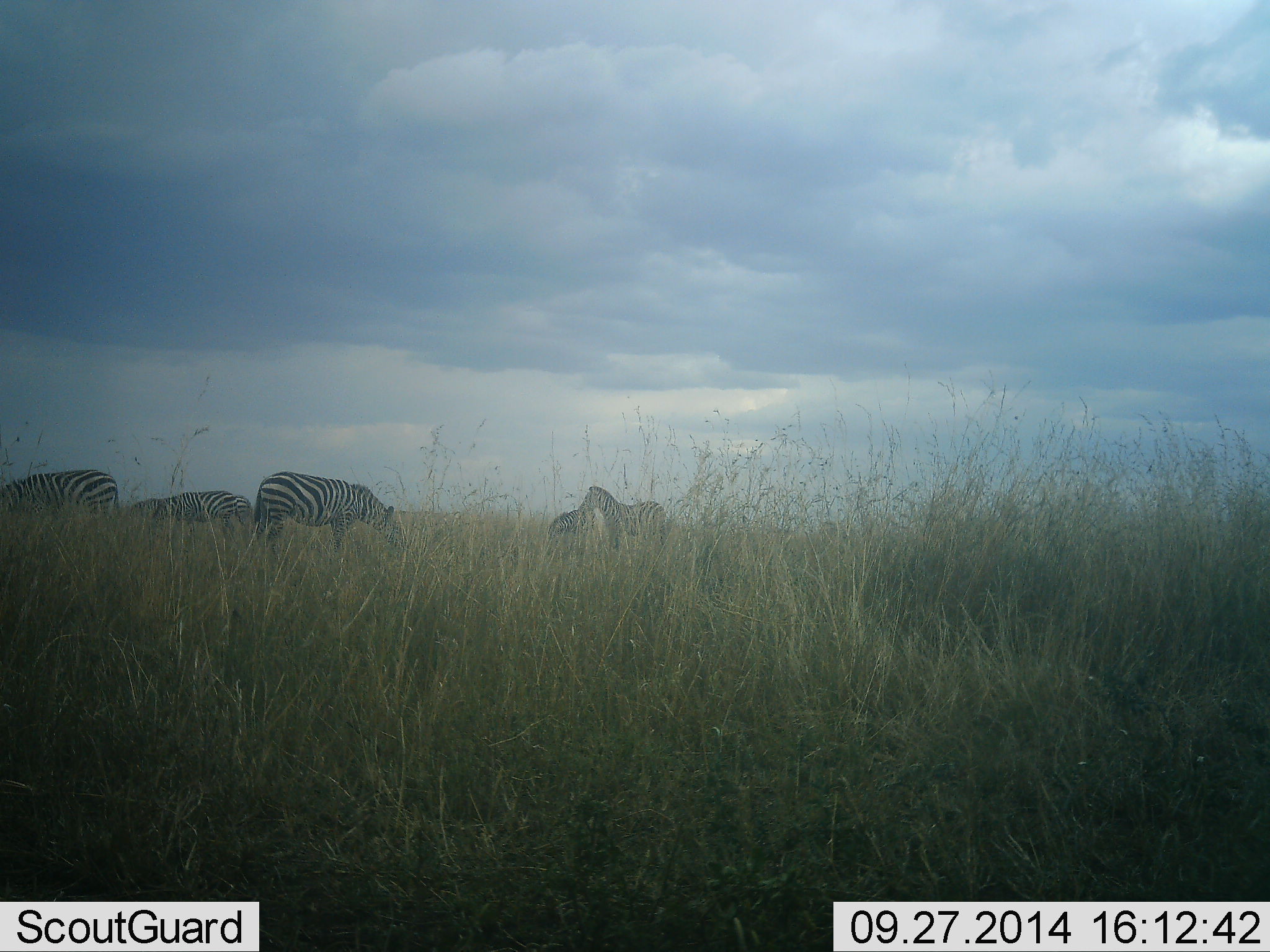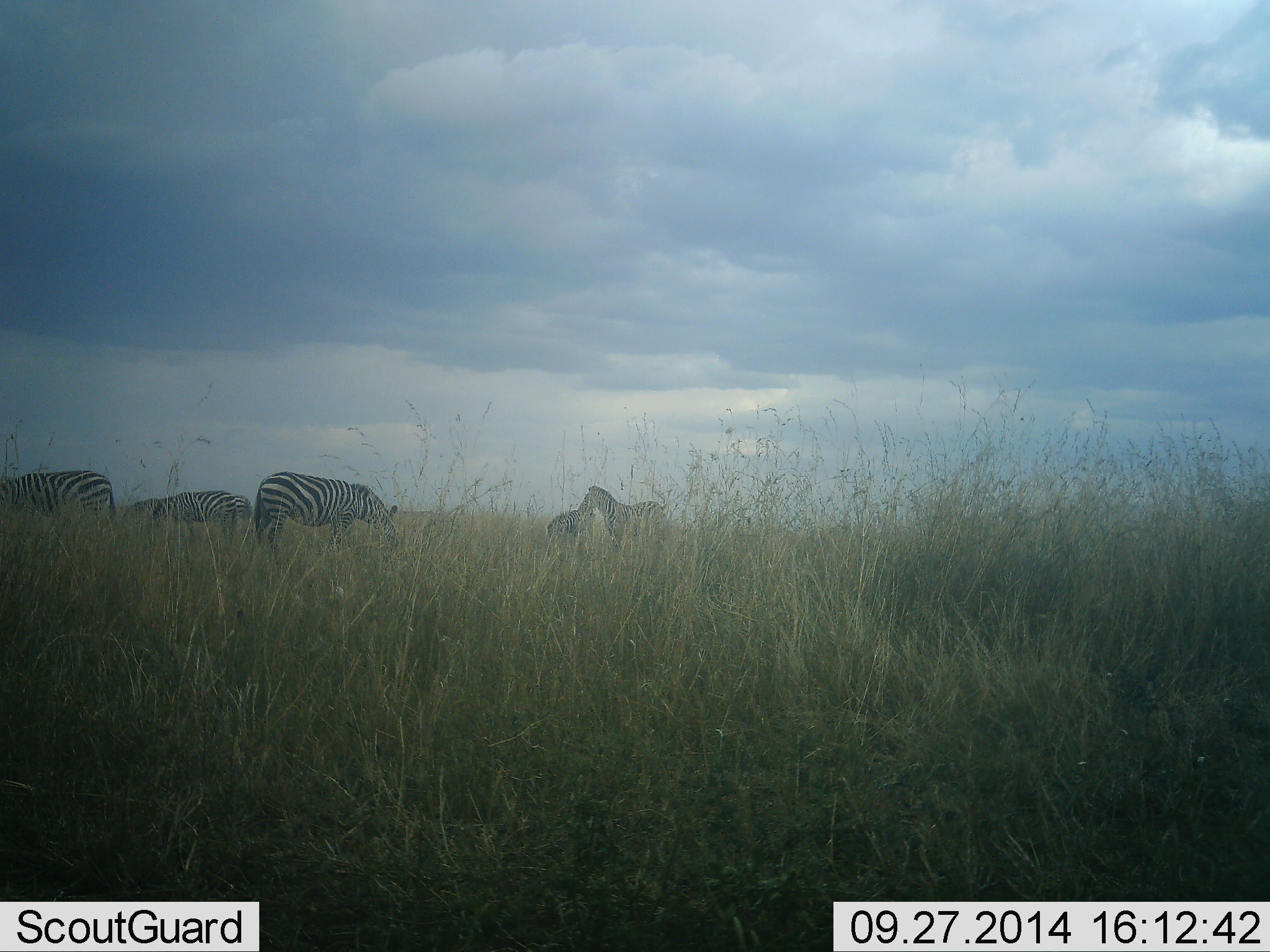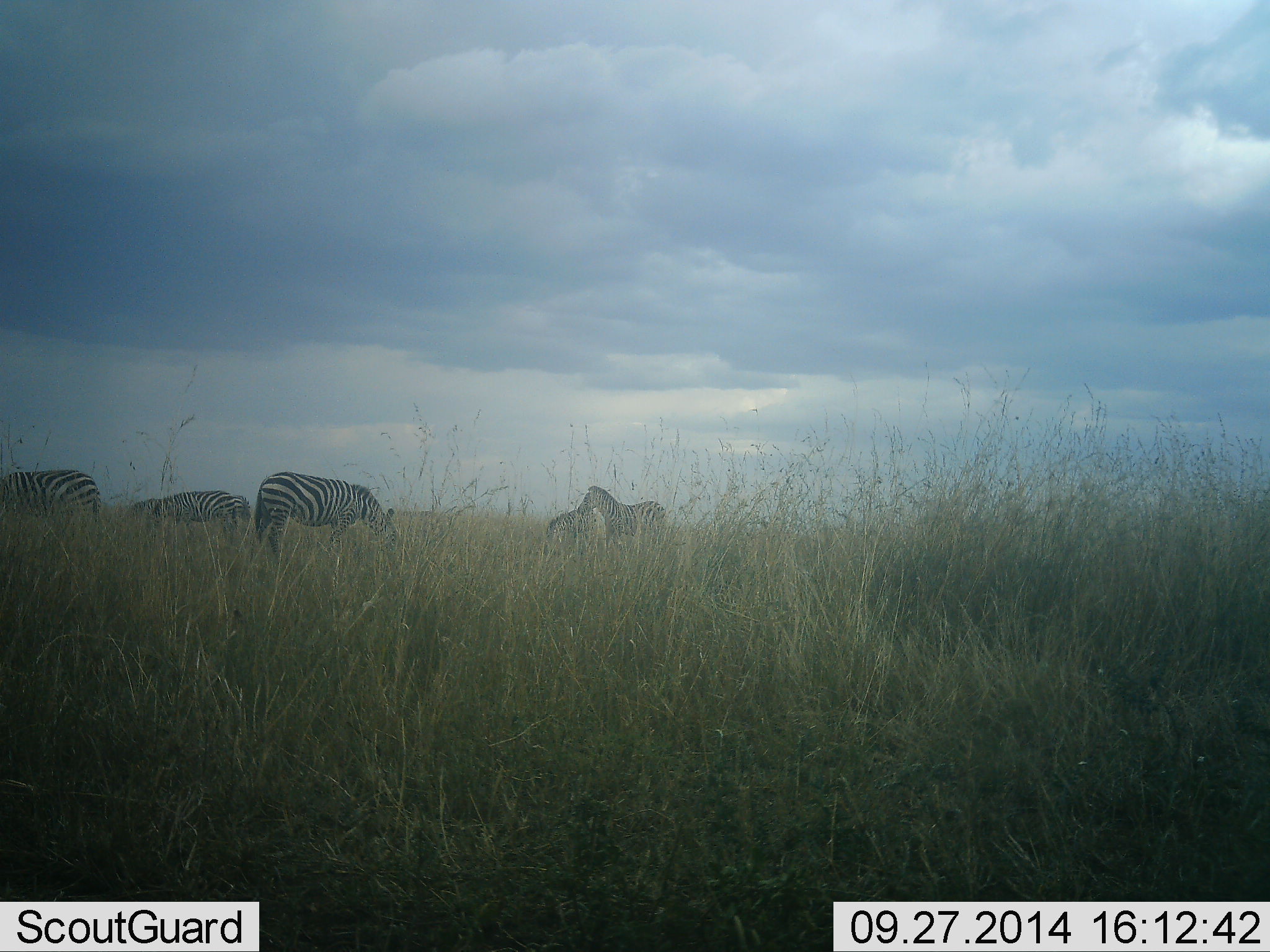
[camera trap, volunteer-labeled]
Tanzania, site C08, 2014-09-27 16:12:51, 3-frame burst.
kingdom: Animalia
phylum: Chordata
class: Mammalia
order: Perissodactyla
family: Equidae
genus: Equus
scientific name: Equus quagga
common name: plains zebra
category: zebra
Zebra (plains zebra) (Equus quagga), count 5. Behavior (volunteer vote fractions): standing 60%, resting 0%, moving 30%, interacting 10%. Young present (vote fraction): 0%. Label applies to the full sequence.